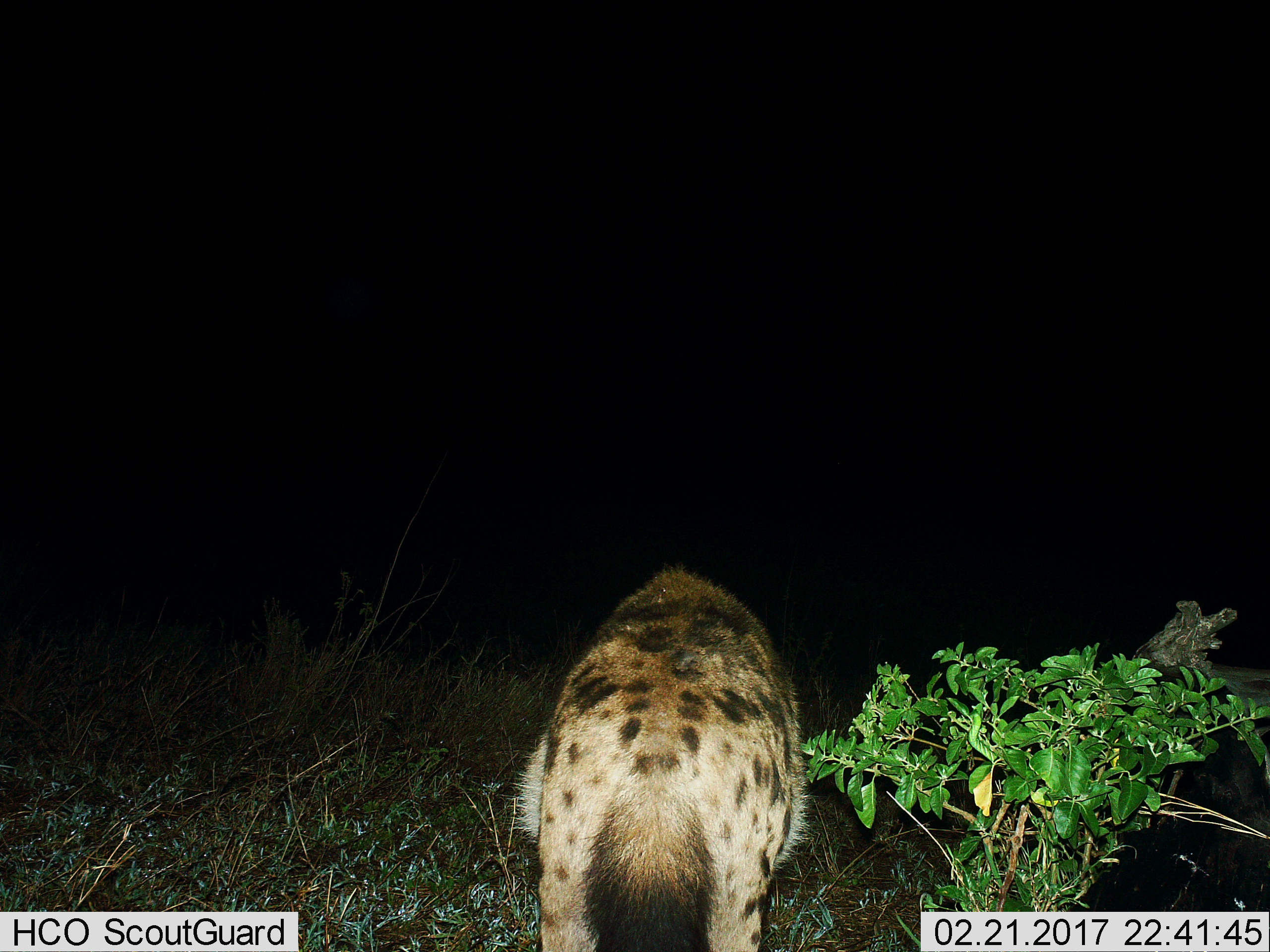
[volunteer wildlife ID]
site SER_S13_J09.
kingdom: Animalia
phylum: Chordata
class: Mammalia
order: Carnivora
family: Hyaenidae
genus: Crocuta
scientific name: Crocuta crocuta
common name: spotted hyena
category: hyenaspotted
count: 1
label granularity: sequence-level